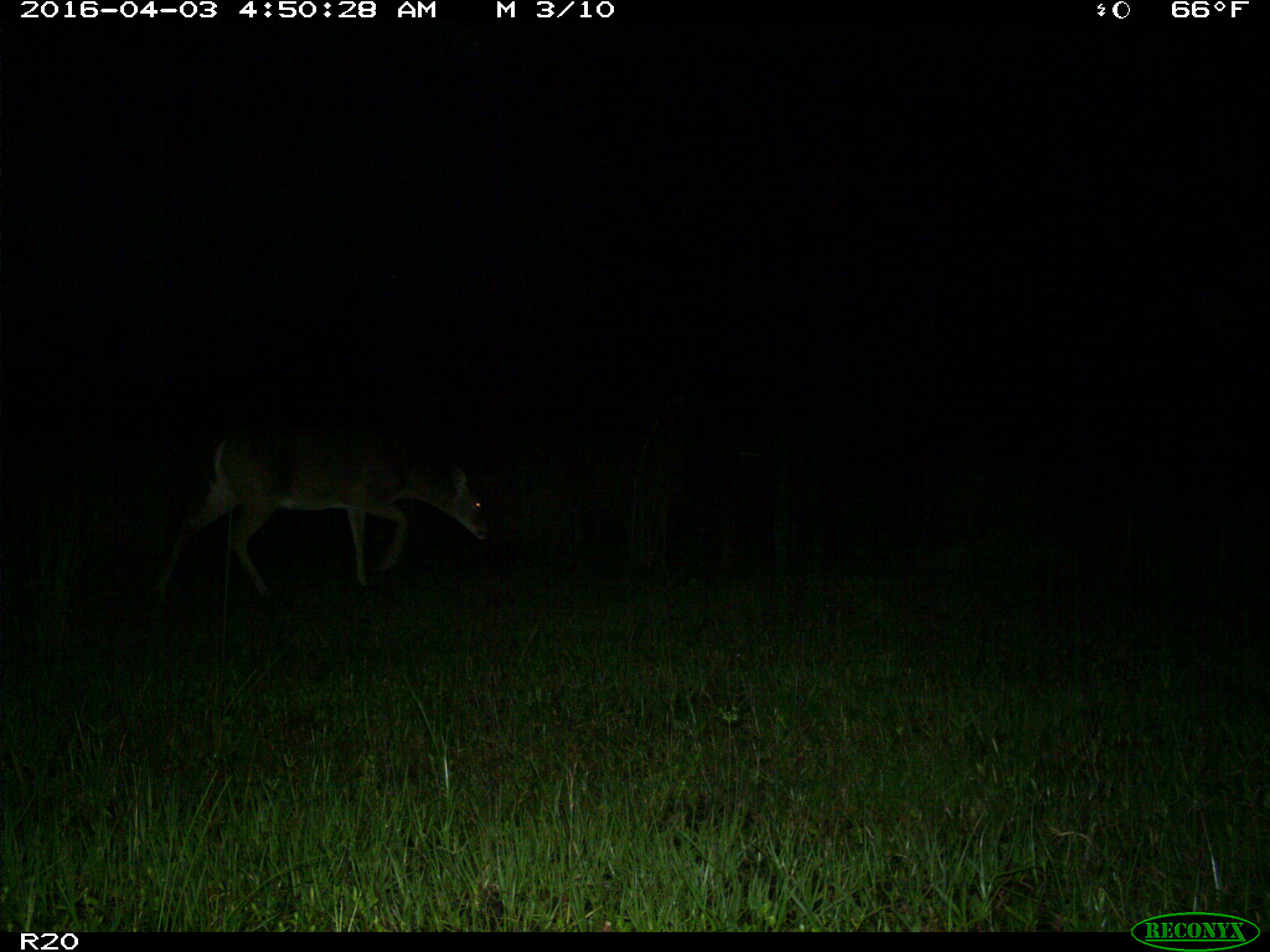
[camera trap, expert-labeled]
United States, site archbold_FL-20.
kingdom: Animalia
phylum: Chordata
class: Mammalia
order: Artiodactyla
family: Cervidae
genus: Odocoileus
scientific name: Odocoileus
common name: deer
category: unidentified deer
Unidentified deer (deer) (Odocoileus).